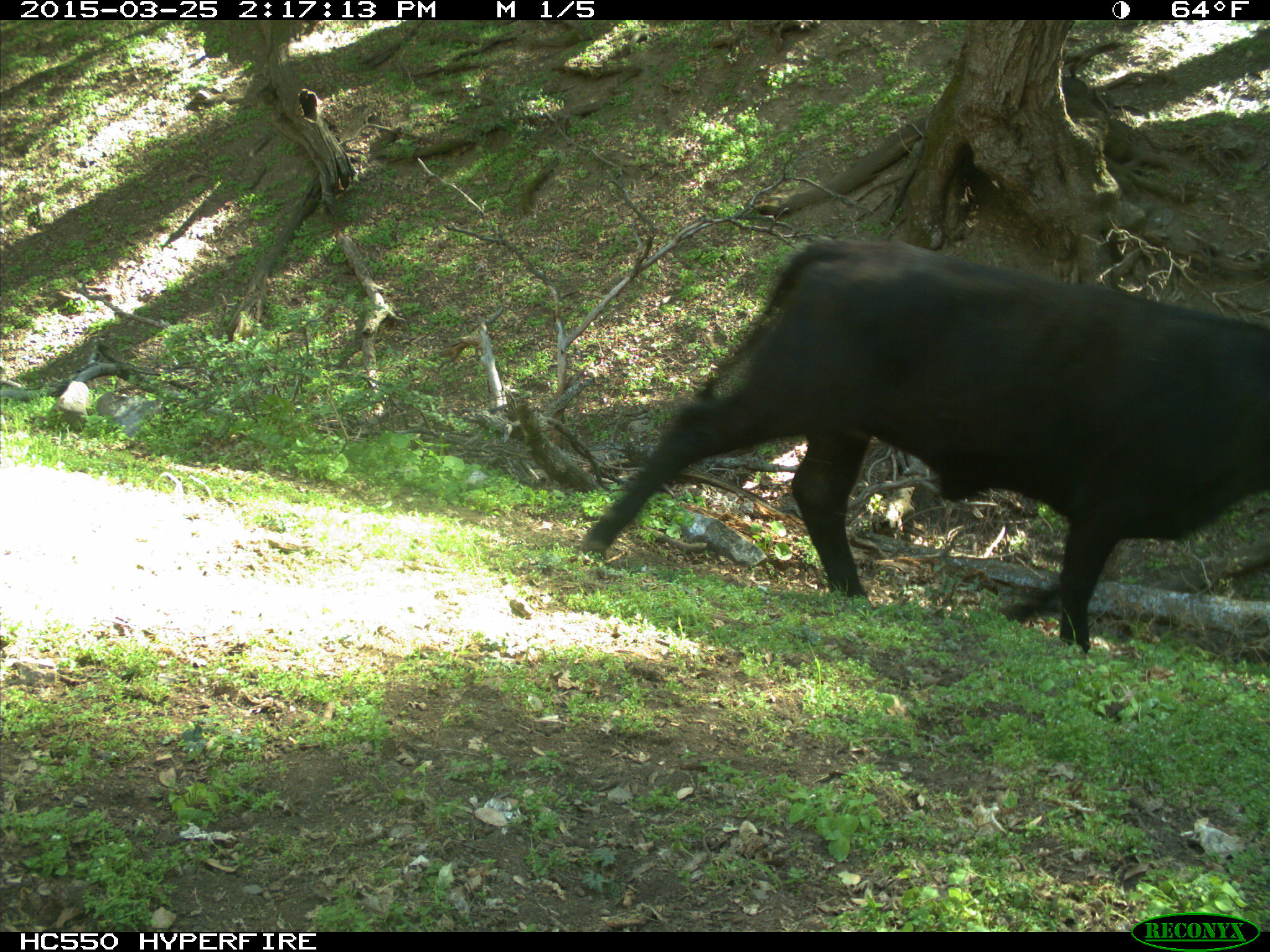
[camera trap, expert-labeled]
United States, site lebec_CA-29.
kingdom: Animalia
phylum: Chordata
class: Mammalia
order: Artiodactyla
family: Bovidae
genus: Bos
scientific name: Bos taurus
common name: domestic cow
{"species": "Bos taurus (domestic cow)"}